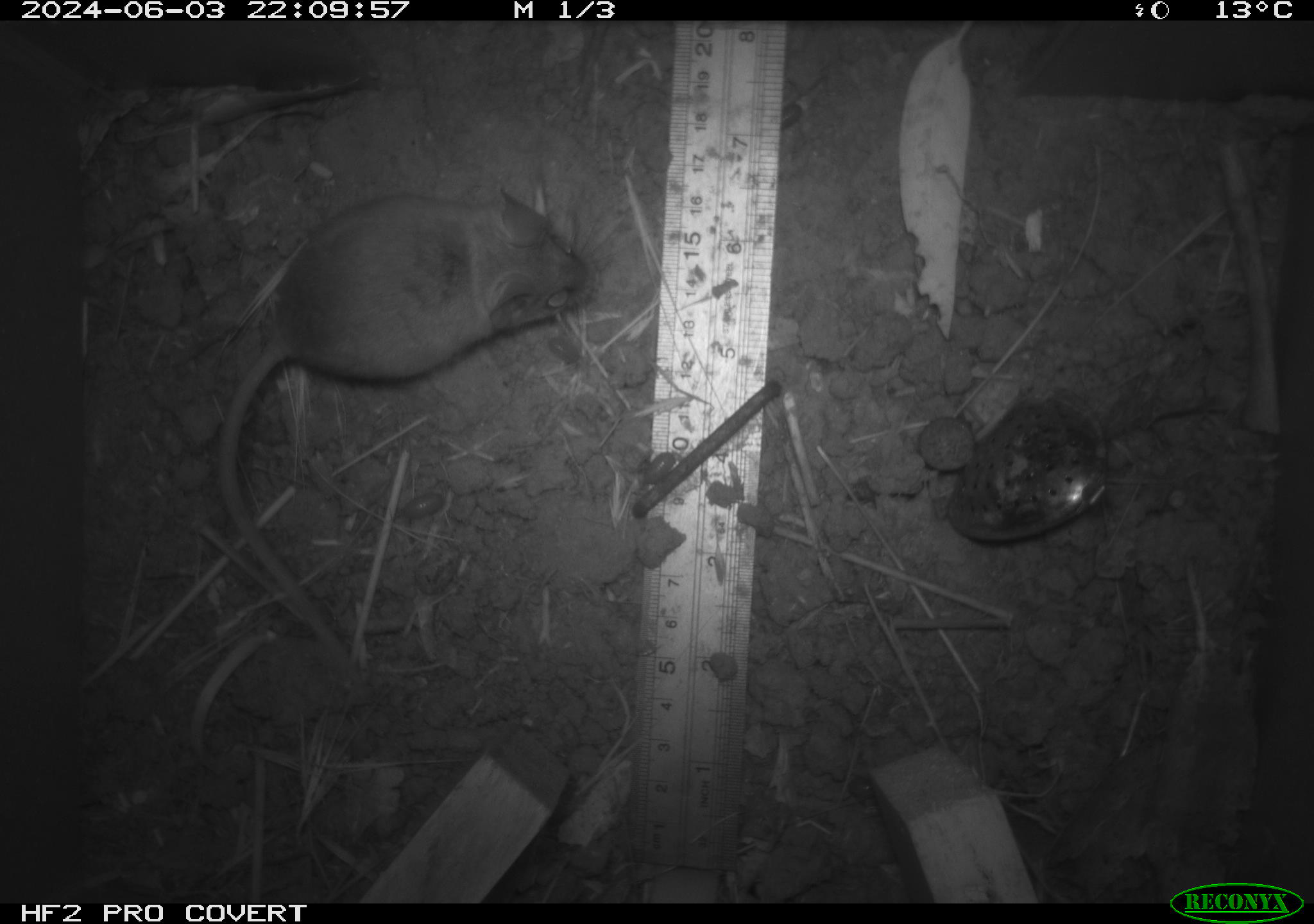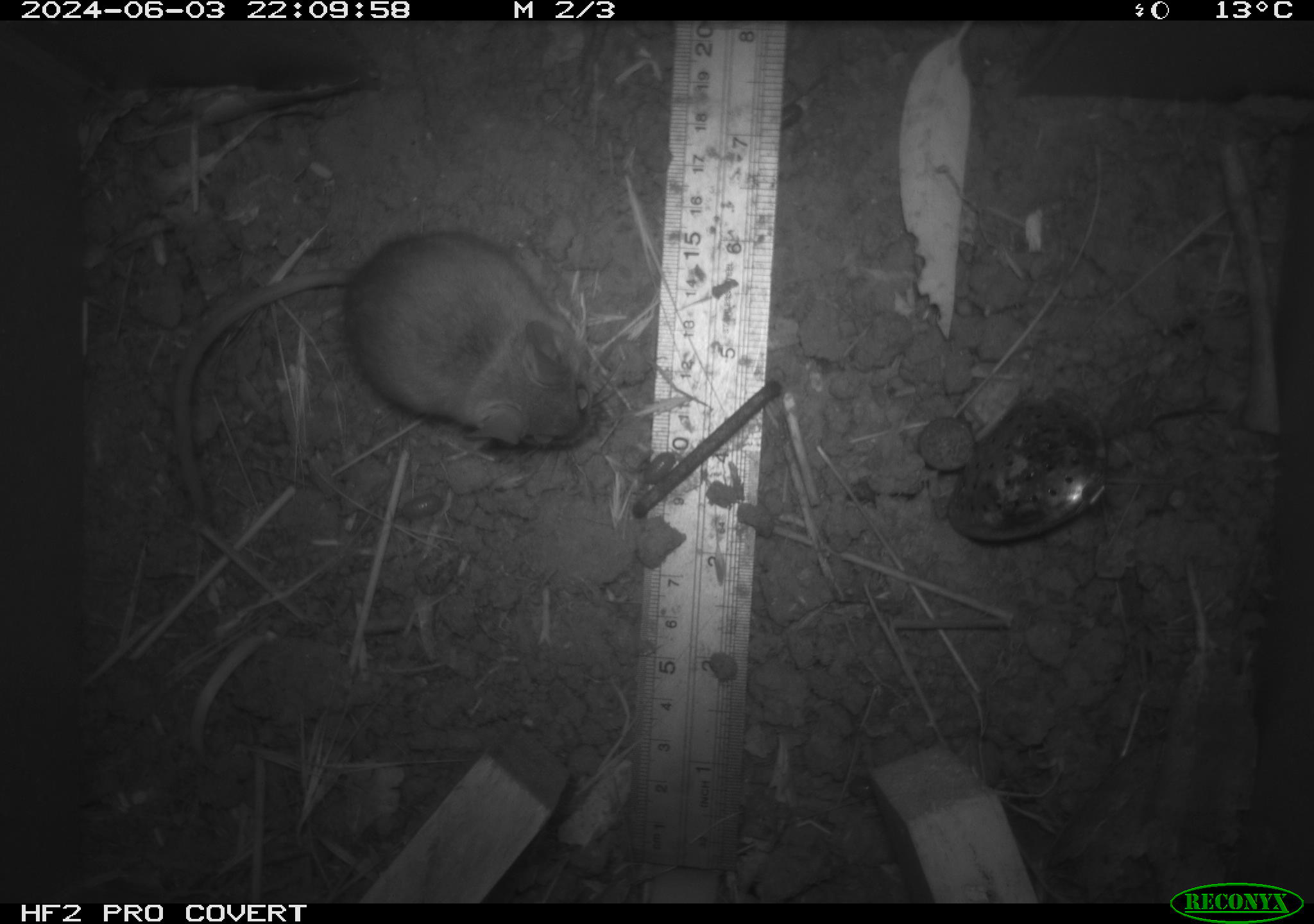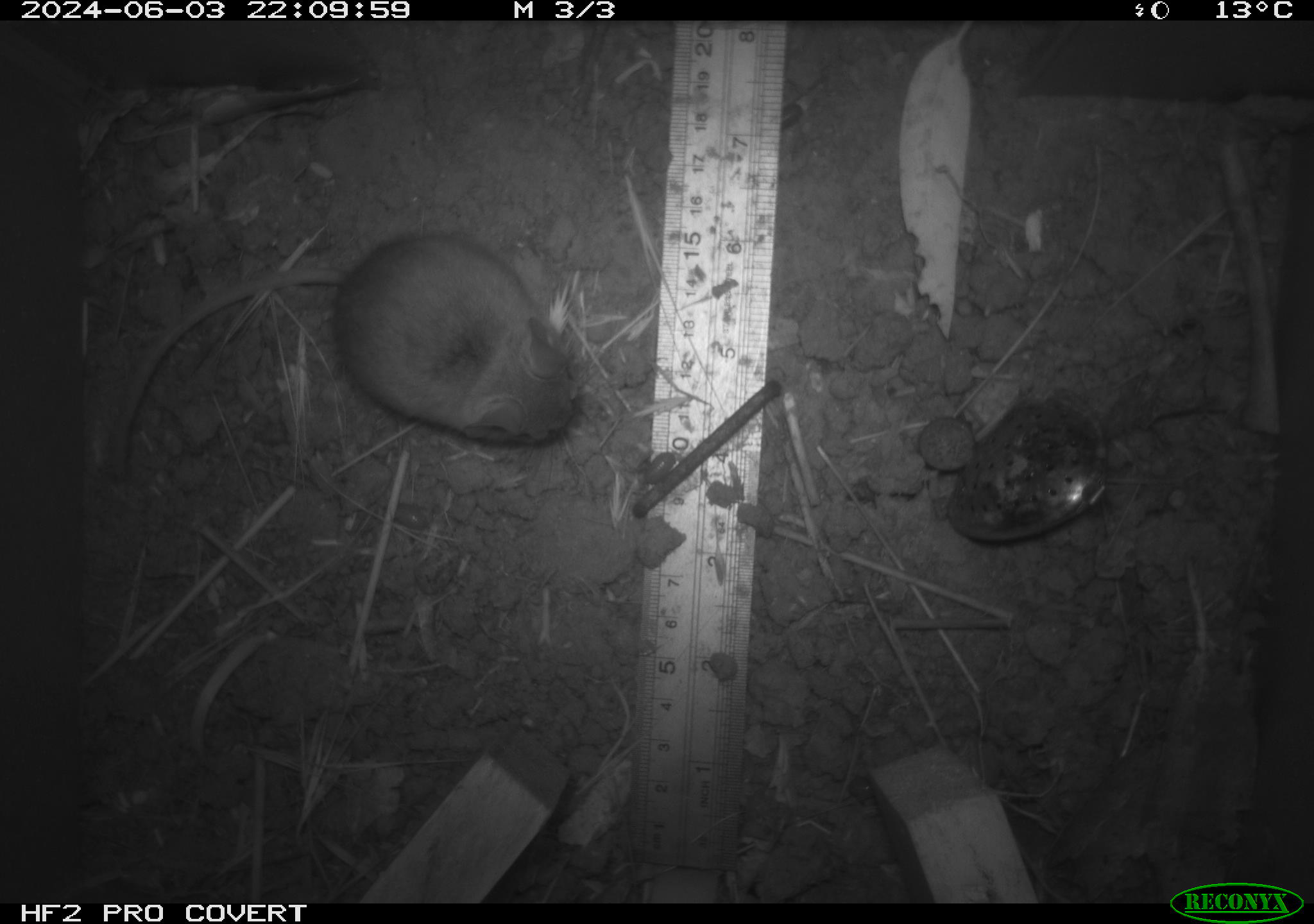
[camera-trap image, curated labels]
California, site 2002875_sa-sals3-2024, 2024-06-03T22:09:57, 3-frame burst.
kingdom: Animalia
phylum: Chordata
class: Mammalia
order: Rodentia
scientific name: Rodentia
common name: mouse species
Mouse species (Rodentia).